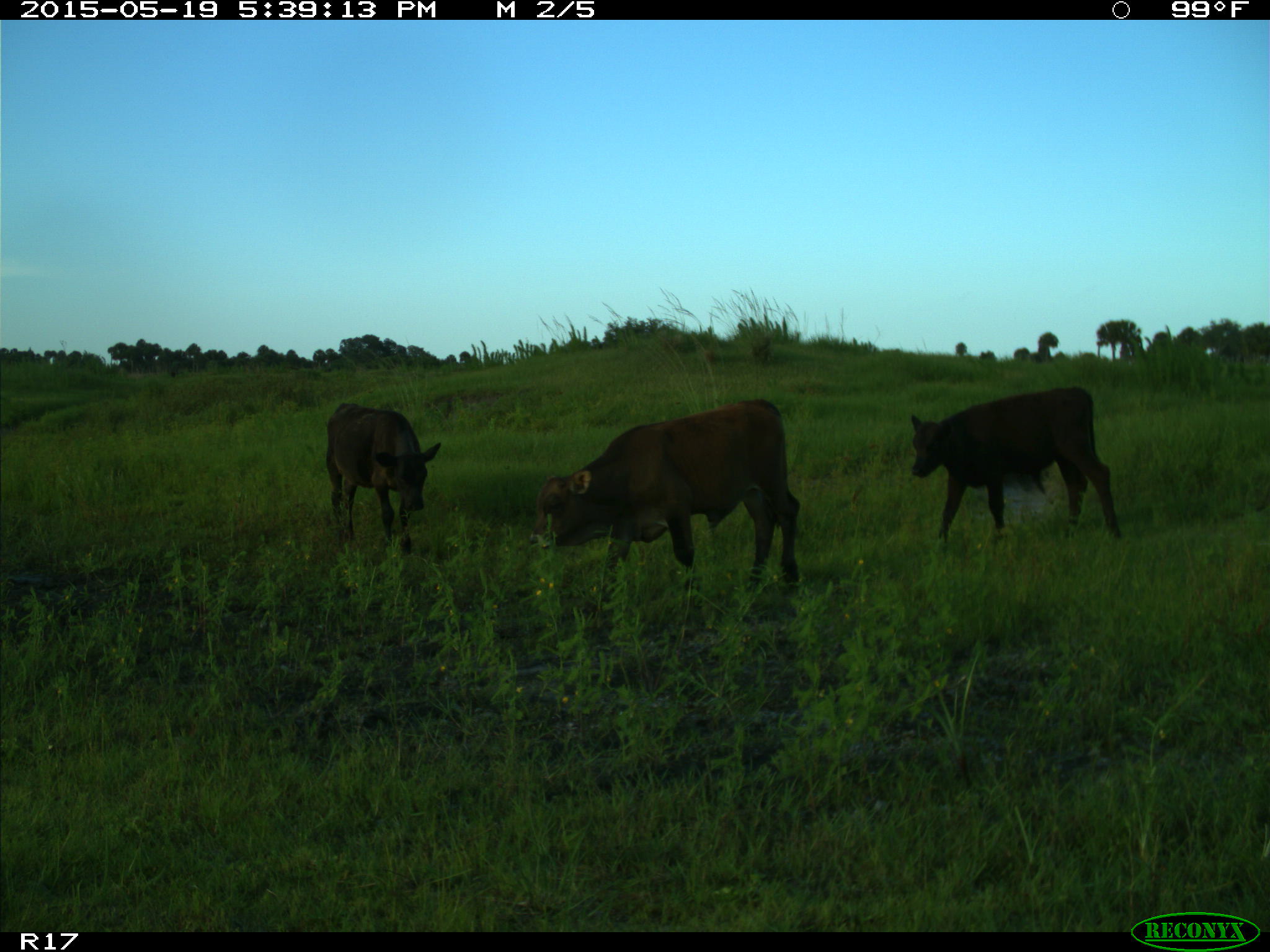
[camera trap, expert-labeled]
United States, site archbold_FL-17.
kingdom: Animalia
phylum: Chordata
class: Mammalia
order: Artiodactyla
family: Bovidae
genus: Bos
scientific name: Bos taurus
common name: domestic cow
Bos taurus (domestic cow).